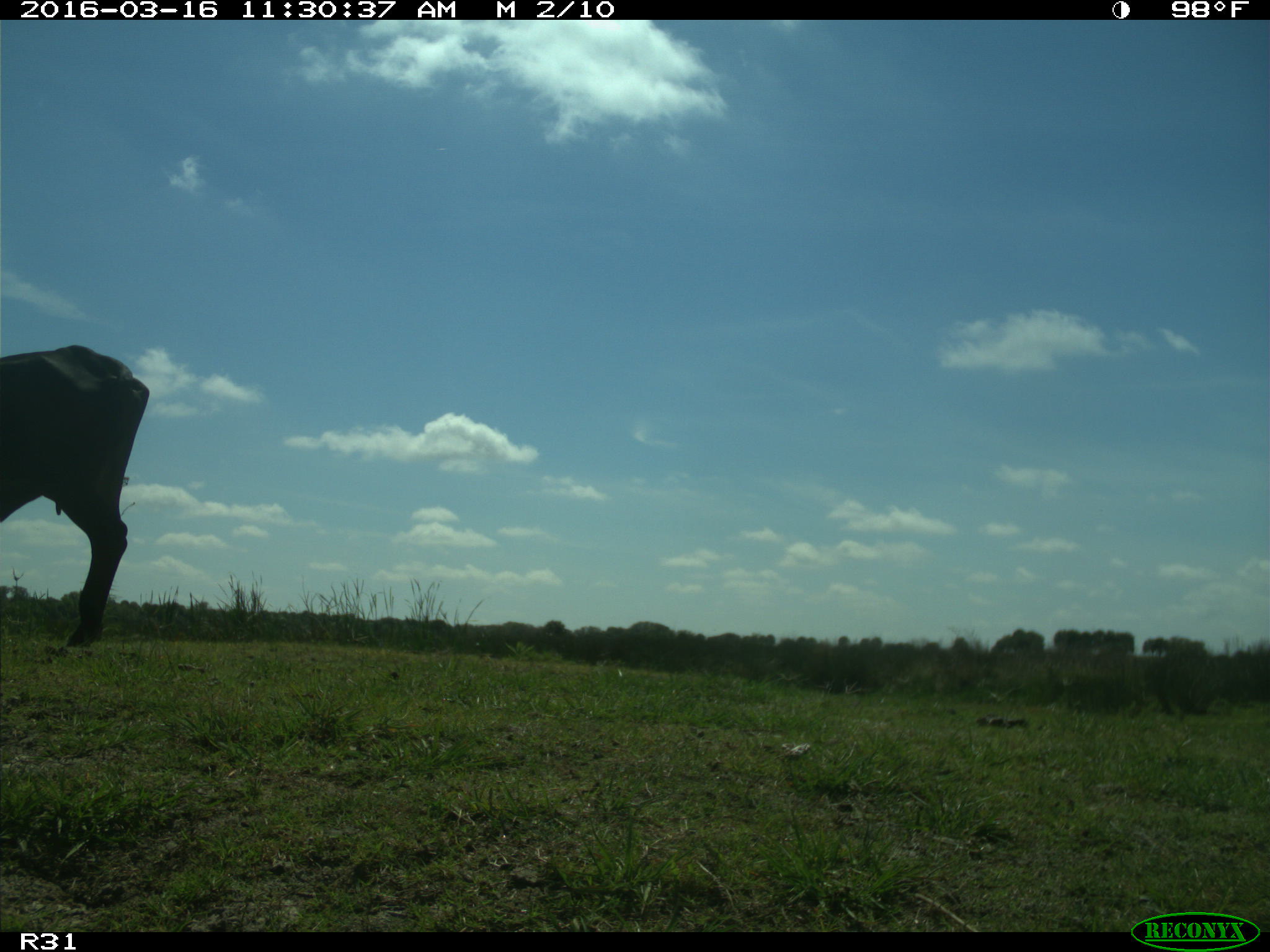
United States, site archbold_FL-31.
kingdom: Animalia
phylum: Chordata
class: Mammalia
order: Artiodactyla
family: Bovidae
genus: Bos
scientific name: Bos taurus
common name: domestic cow